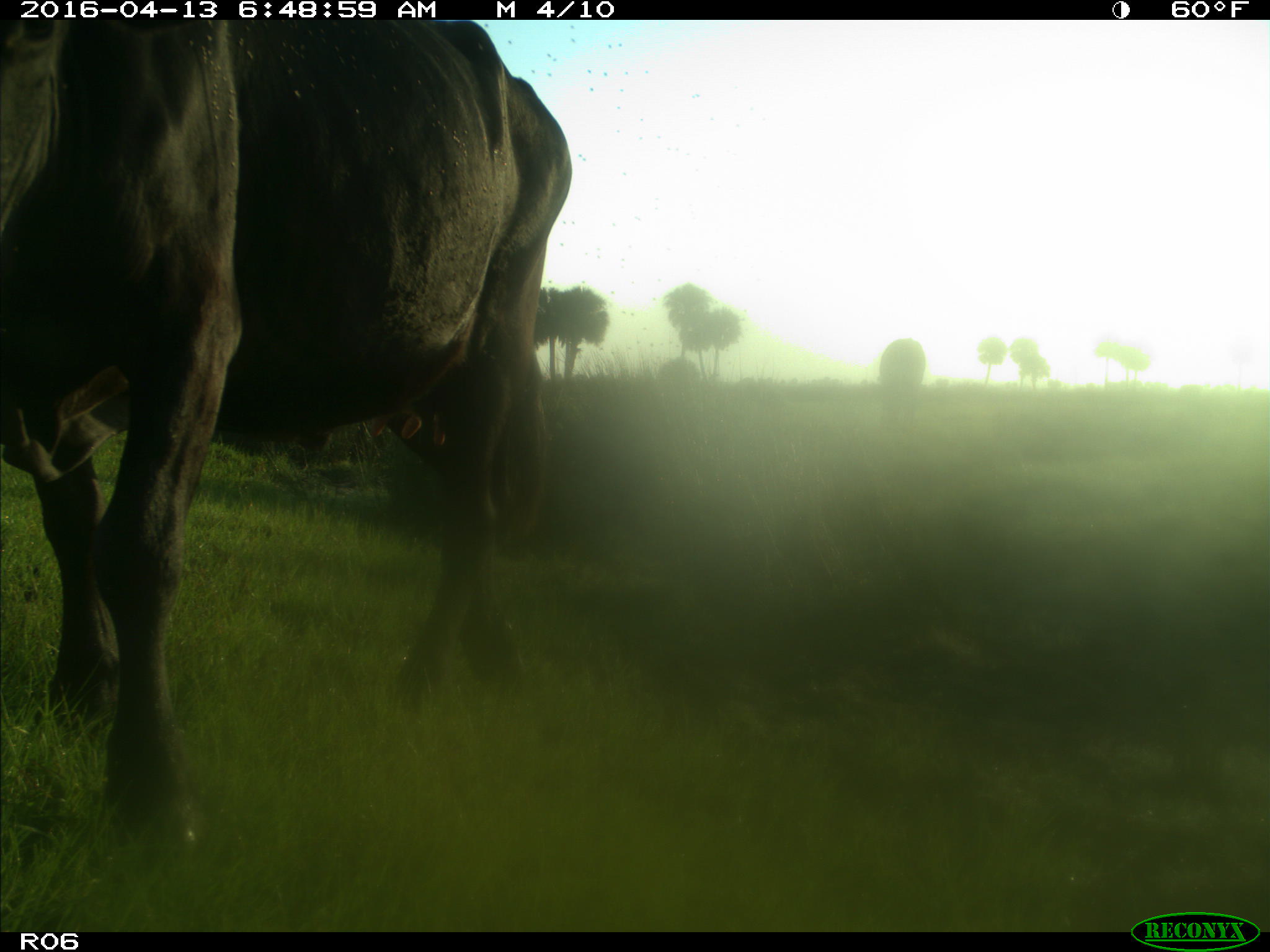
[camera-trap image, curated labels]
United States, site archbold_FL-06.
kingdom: Animalia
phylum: Chordata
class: Mammalia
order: Artiodactyla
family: Bovidae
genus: Bos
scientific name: Bos taurus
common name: domestic cow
Bos taurus (domestic cow).